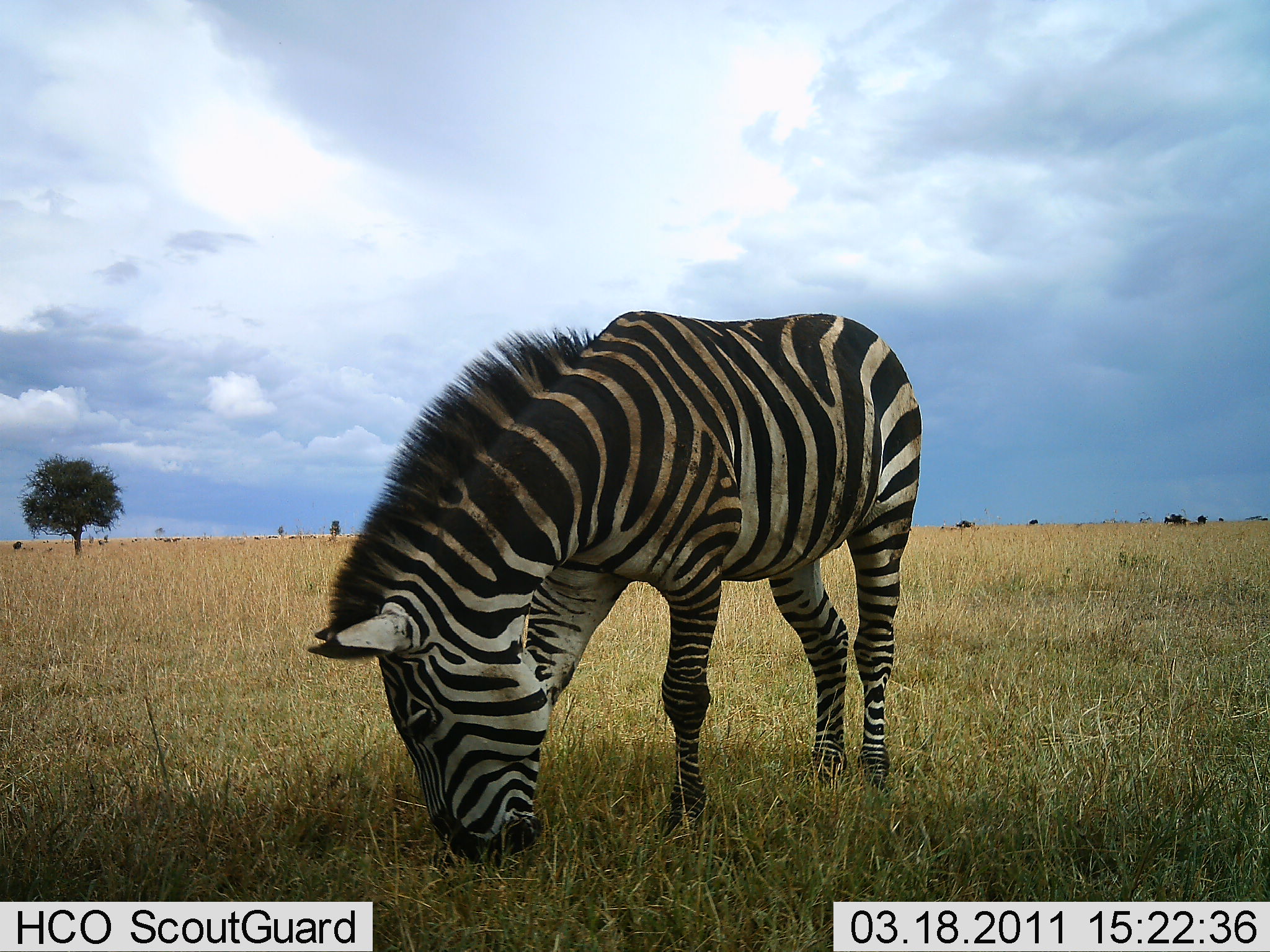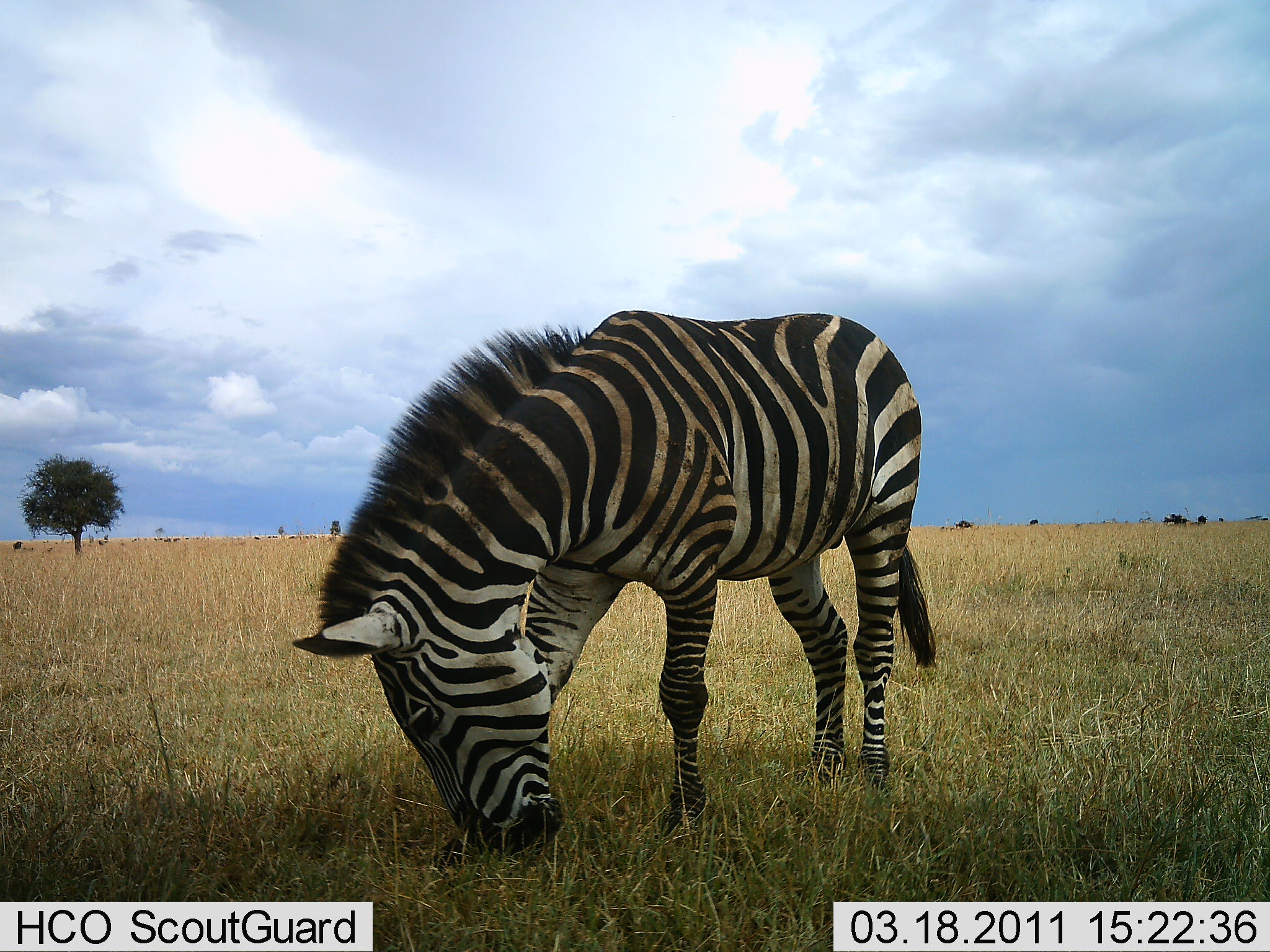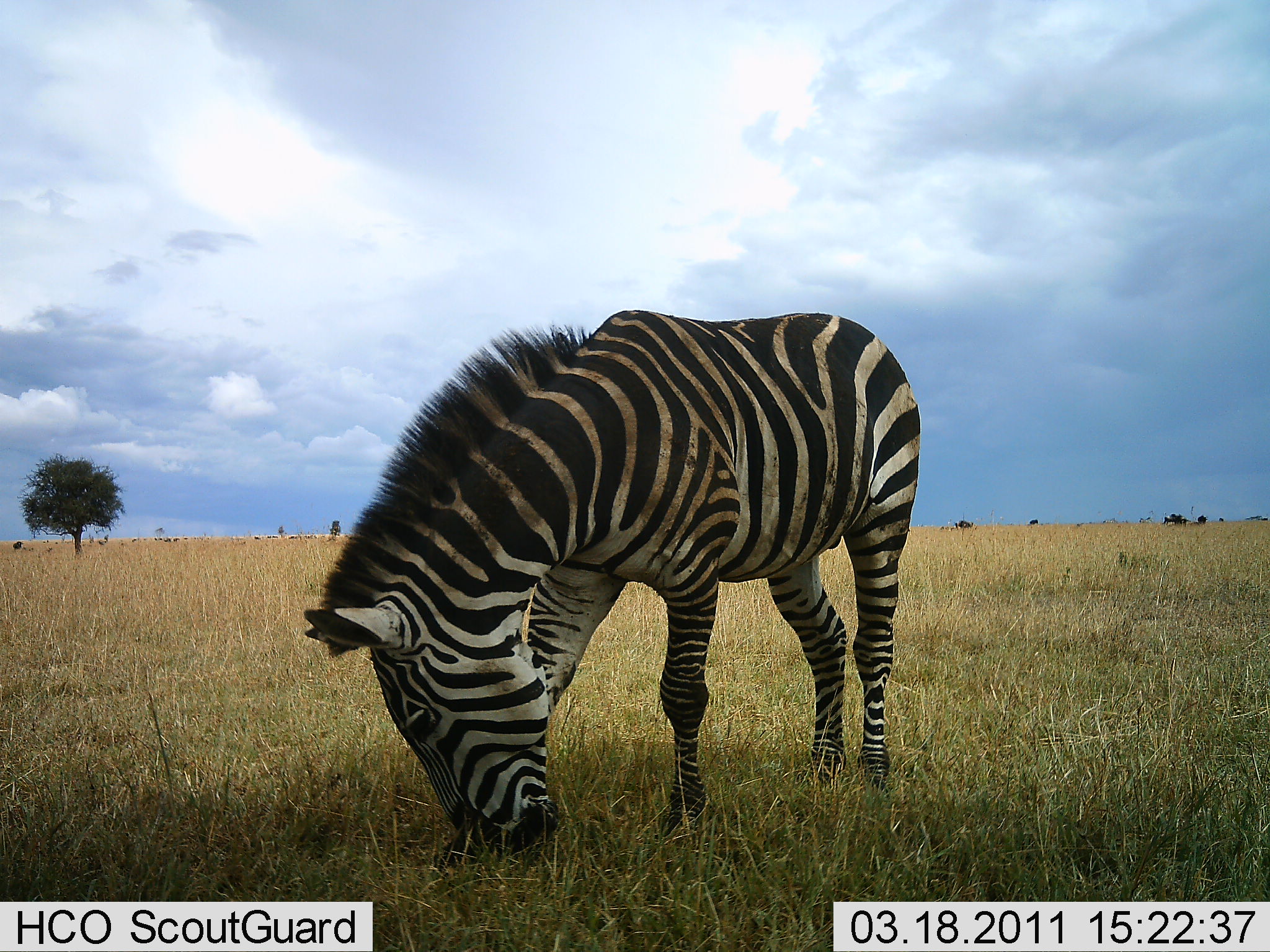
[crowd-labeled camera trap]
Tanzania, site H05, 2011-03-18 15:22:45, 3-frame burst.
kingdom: Animalia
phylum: Chordata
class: Mammalia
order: Perissodactyla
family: Equidae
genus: Equus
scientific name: Equus quagga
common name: plains zebra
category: zebra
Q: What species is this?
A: Zebra (plains zebra) (Equus quagga).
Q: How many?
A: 1.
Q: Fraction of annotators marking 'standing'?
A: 36%.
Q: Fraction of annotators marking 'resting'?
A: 0%.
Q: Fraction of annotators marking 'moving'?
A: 0%.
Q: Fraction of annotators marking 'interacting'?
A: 0%.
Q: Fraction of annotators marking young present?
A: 0%.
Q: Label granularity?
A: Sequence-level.